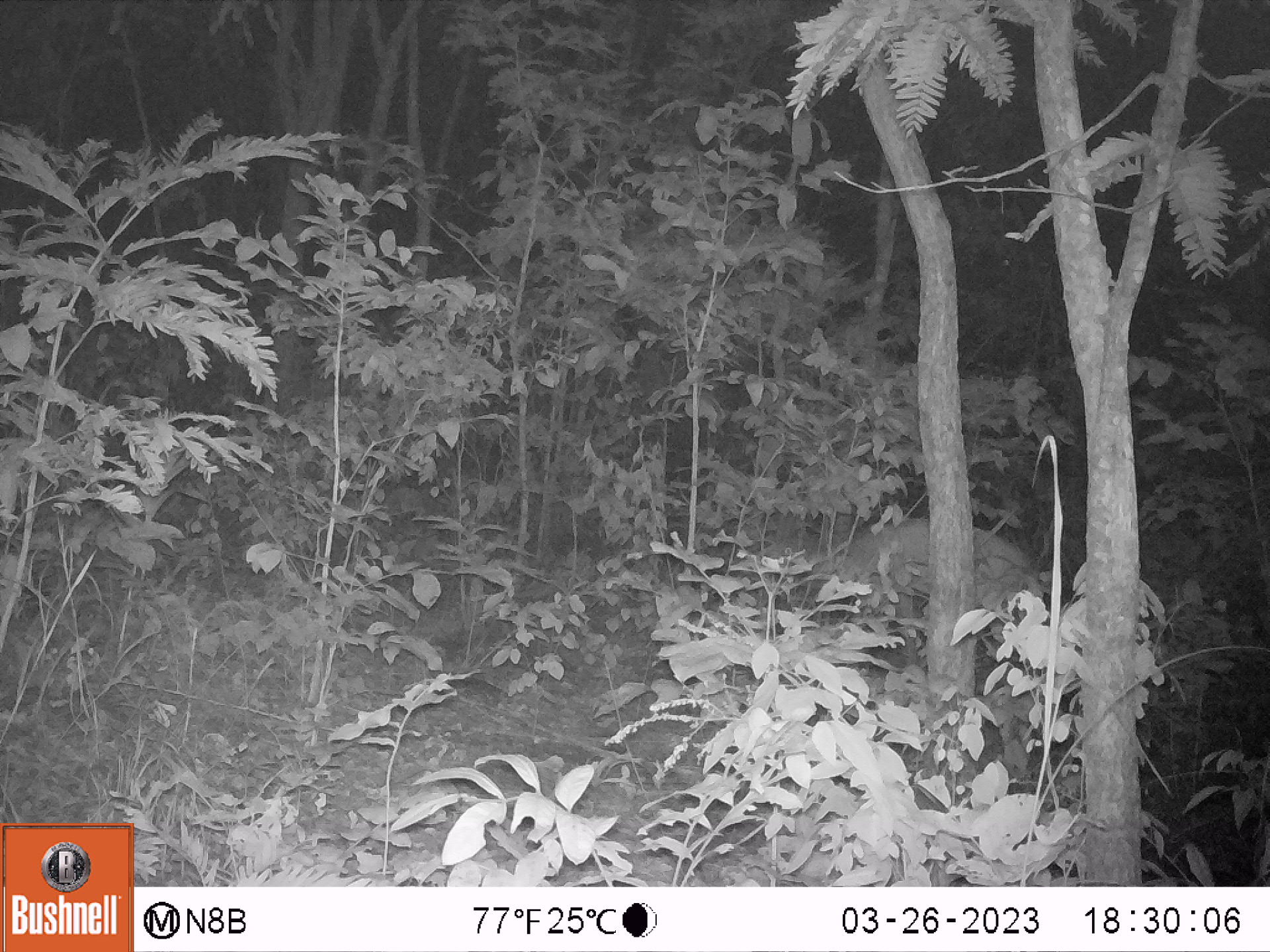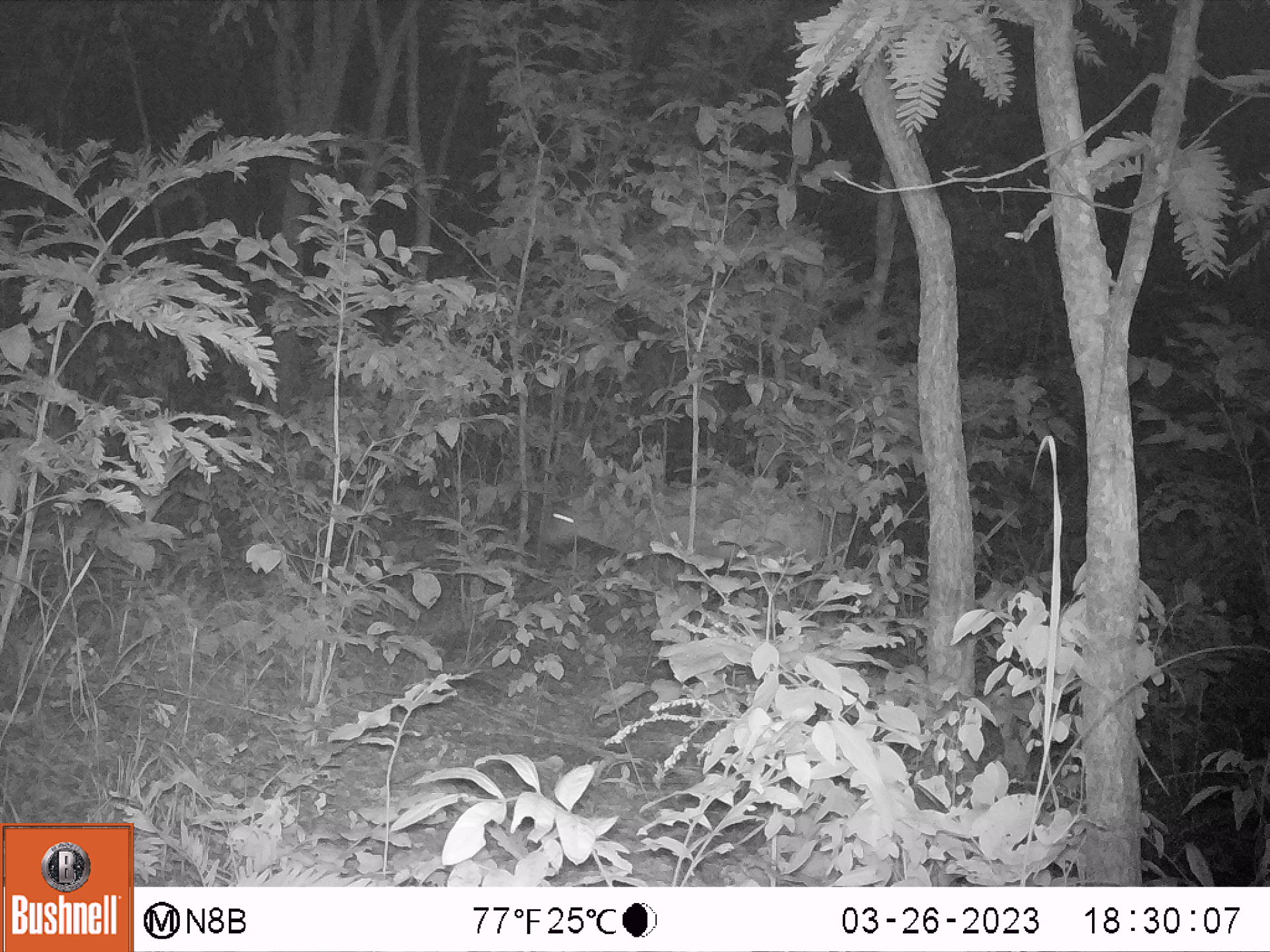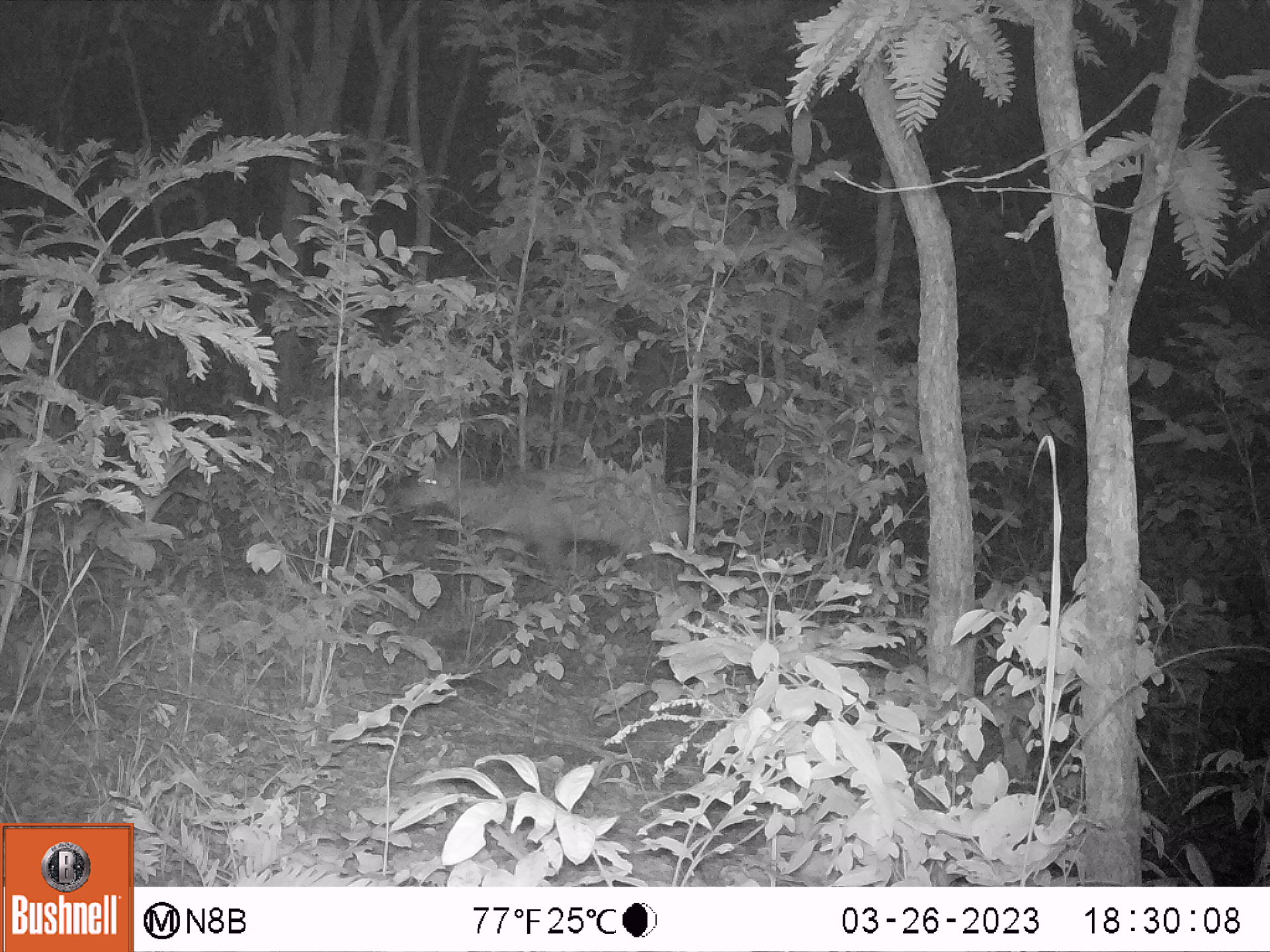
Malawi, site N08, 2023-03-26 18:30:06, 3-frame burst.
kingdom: Animalia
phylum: Chordata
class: Mammalia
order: Artiodactyla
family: Bovidae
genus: Tragelaphus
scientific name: Tragelaphus sylvaticus sylvaticus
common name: cape bushbuck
Cape bushbuck (Tragelaphus sylvaticus sylvaticus), count 1.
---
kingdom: Animalia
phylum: Chordata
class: Mammalia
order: Artiodactyla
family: Bovidae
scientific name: Antilopinae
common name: small antelope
Small antelope (Antilopinae), count 1.